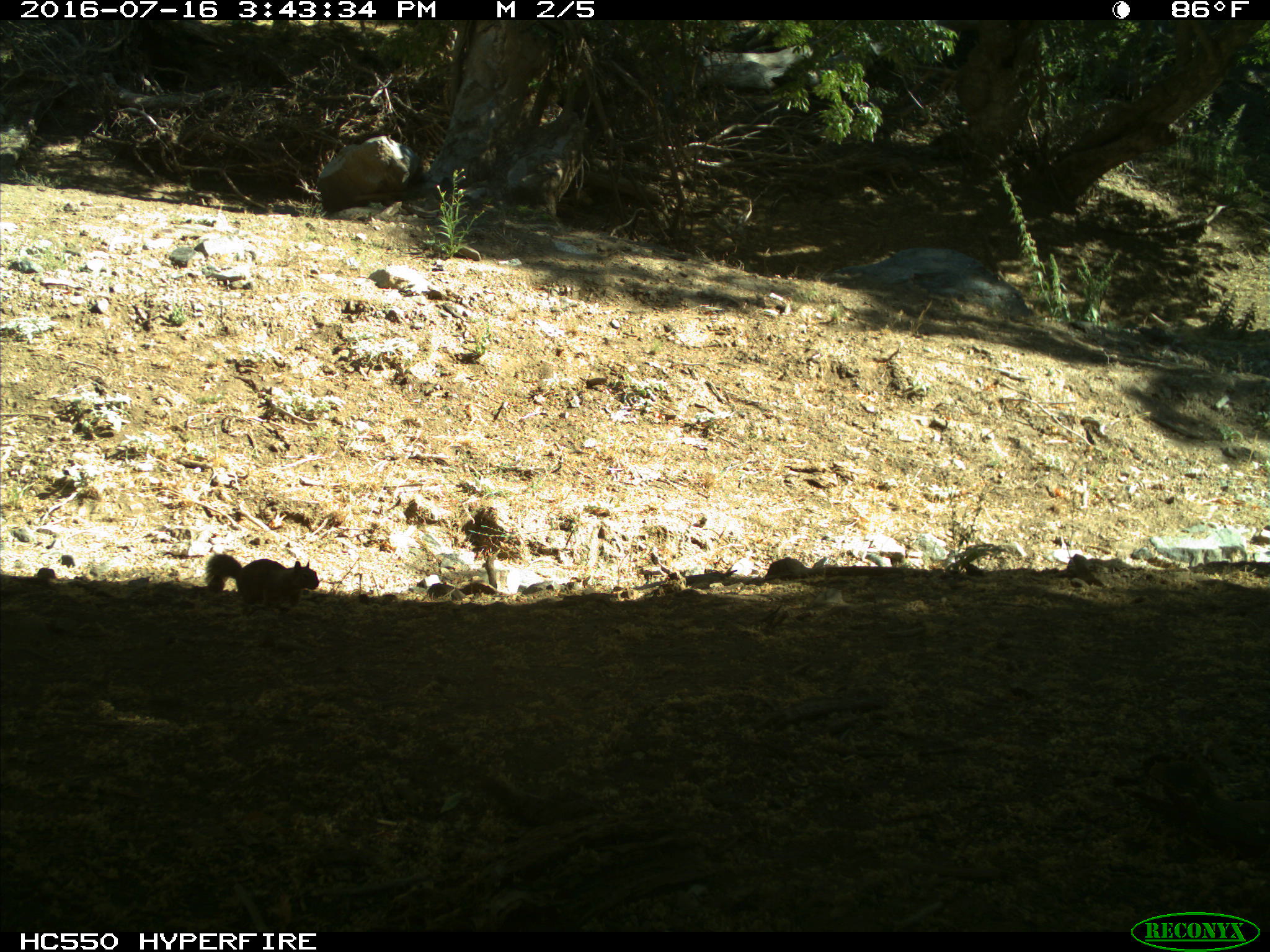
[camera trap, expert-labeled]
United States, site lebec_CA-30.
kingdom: Animalia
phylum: Chordata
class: Mammalia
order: Rodentia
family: Sciuridae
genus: Otospermophilus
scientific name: Otospermophilus beecheyi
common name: california ground squirrel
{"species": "Otospermophilus beecheyi (california ground squirrel)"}